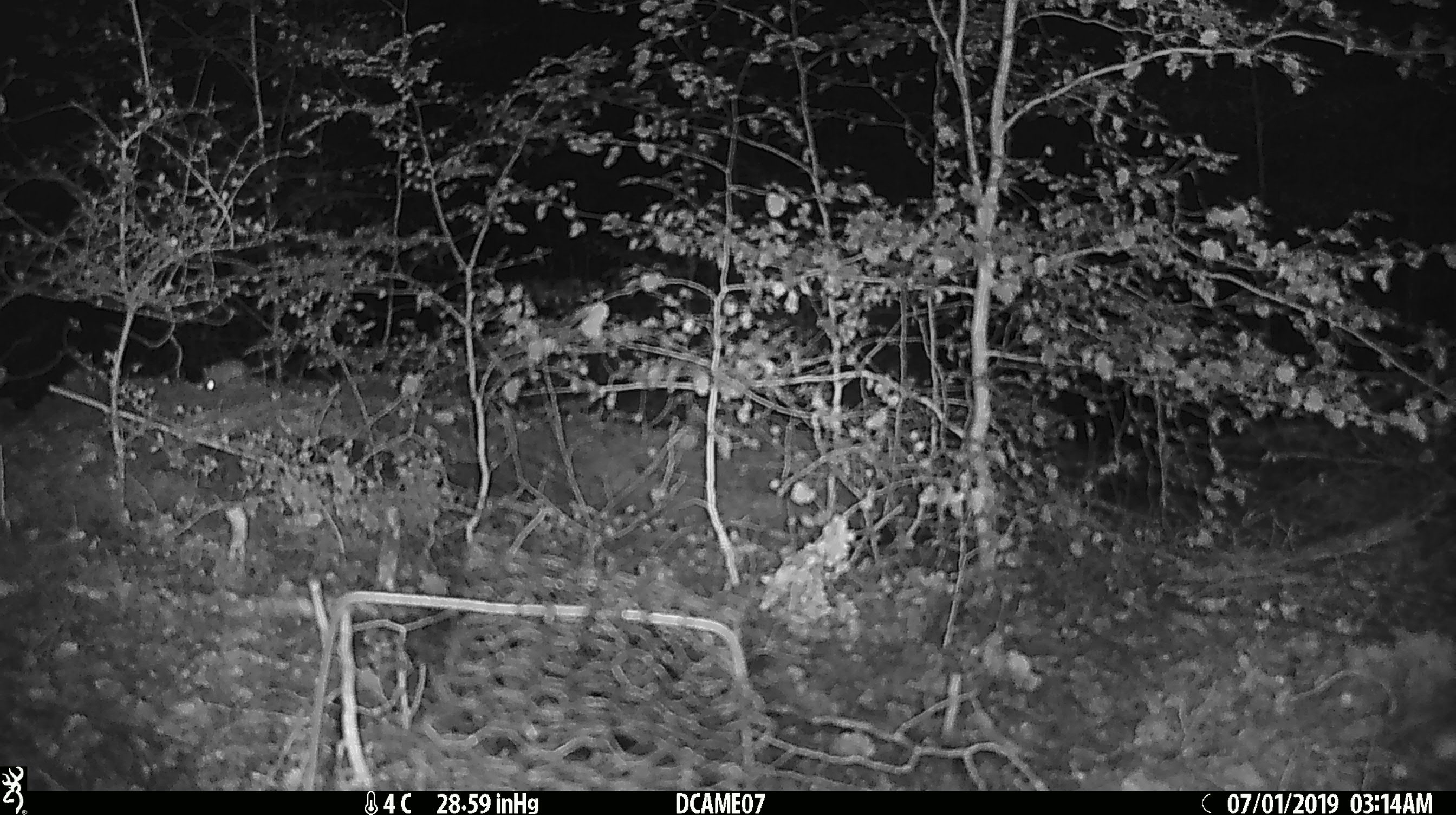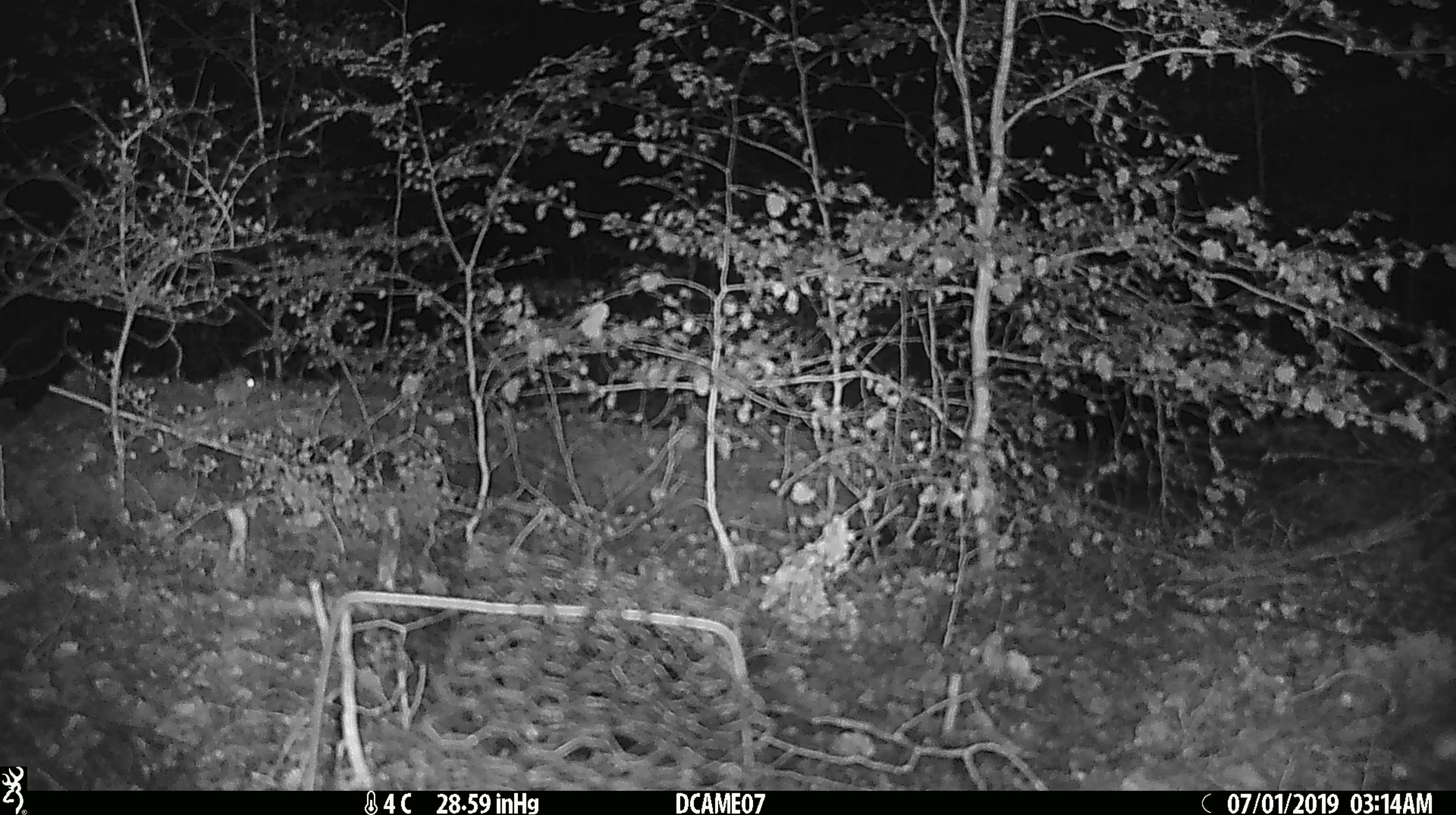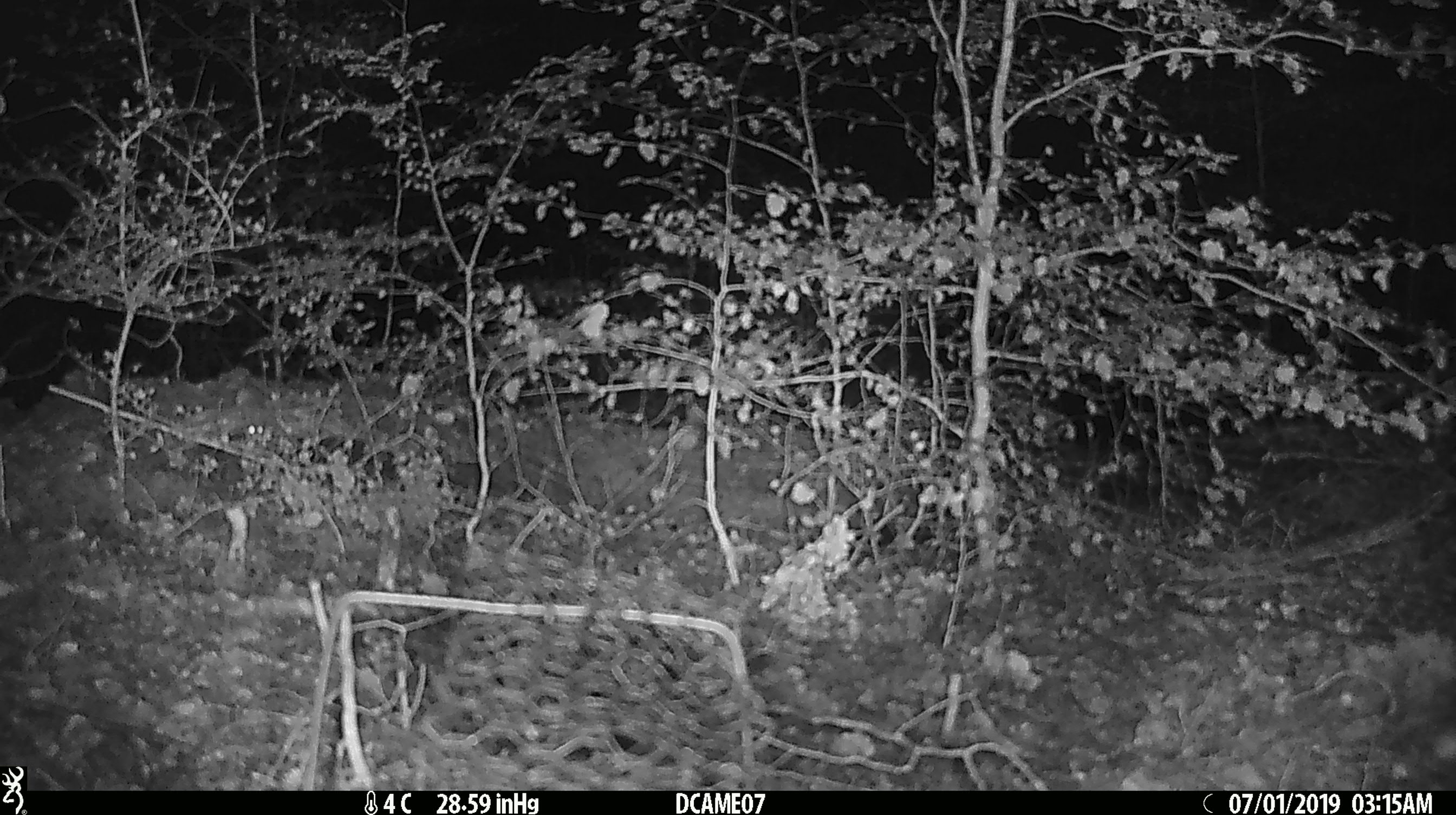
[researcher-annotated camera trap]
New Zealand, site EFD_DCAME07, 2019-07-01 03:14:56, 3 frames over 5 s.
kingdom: Animalia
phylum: Chordata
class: Mammalia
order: Rodentia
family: Muridae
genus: Mus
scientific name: Mus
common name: mouse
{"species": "mouse (Mus)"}